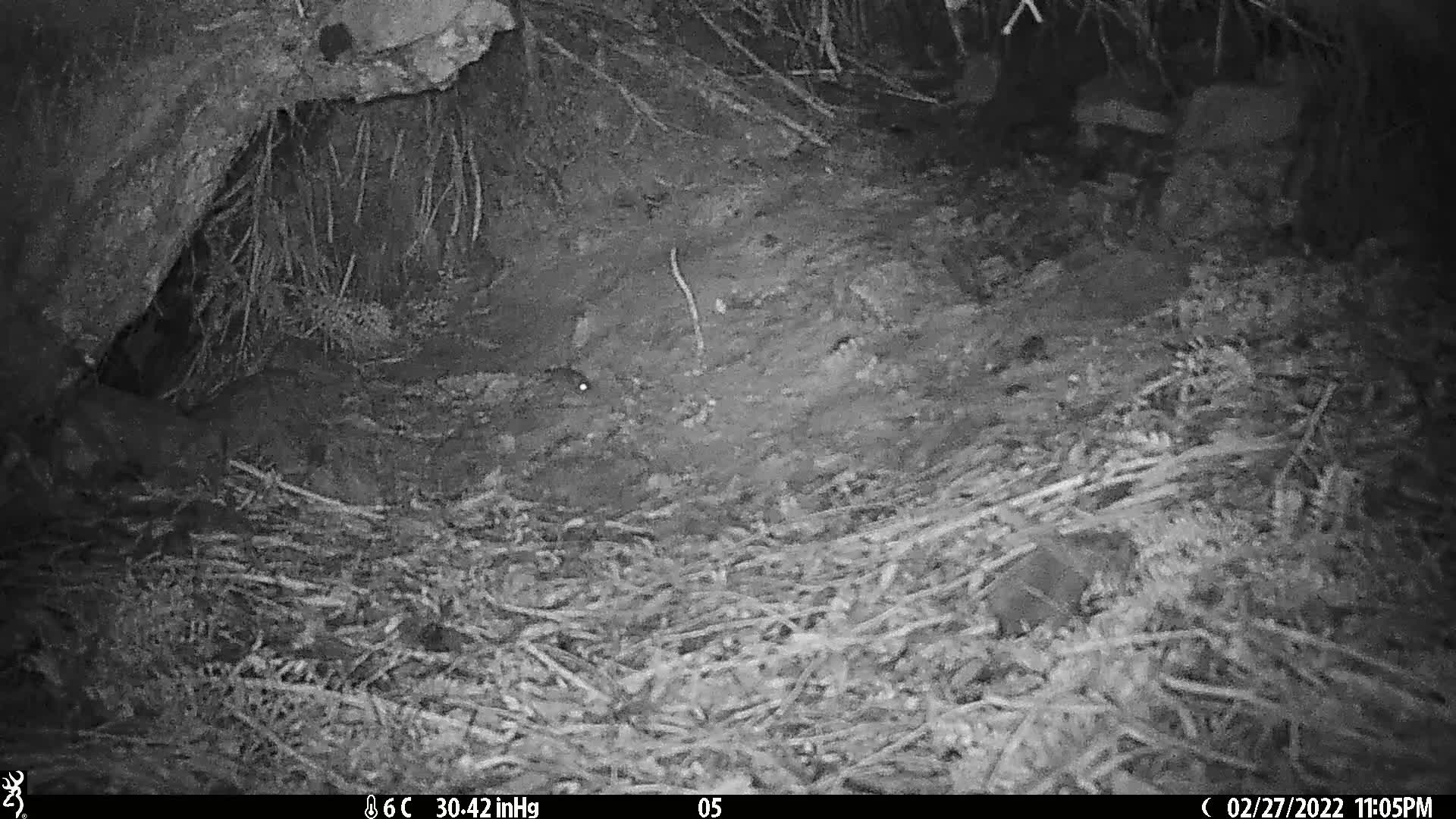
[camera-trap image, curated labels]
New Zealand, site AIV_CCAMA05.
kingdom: Animalia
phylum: Chordata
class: Mammalia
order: Rodentia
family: Muridae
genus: Mus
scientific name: Mus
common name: mouse